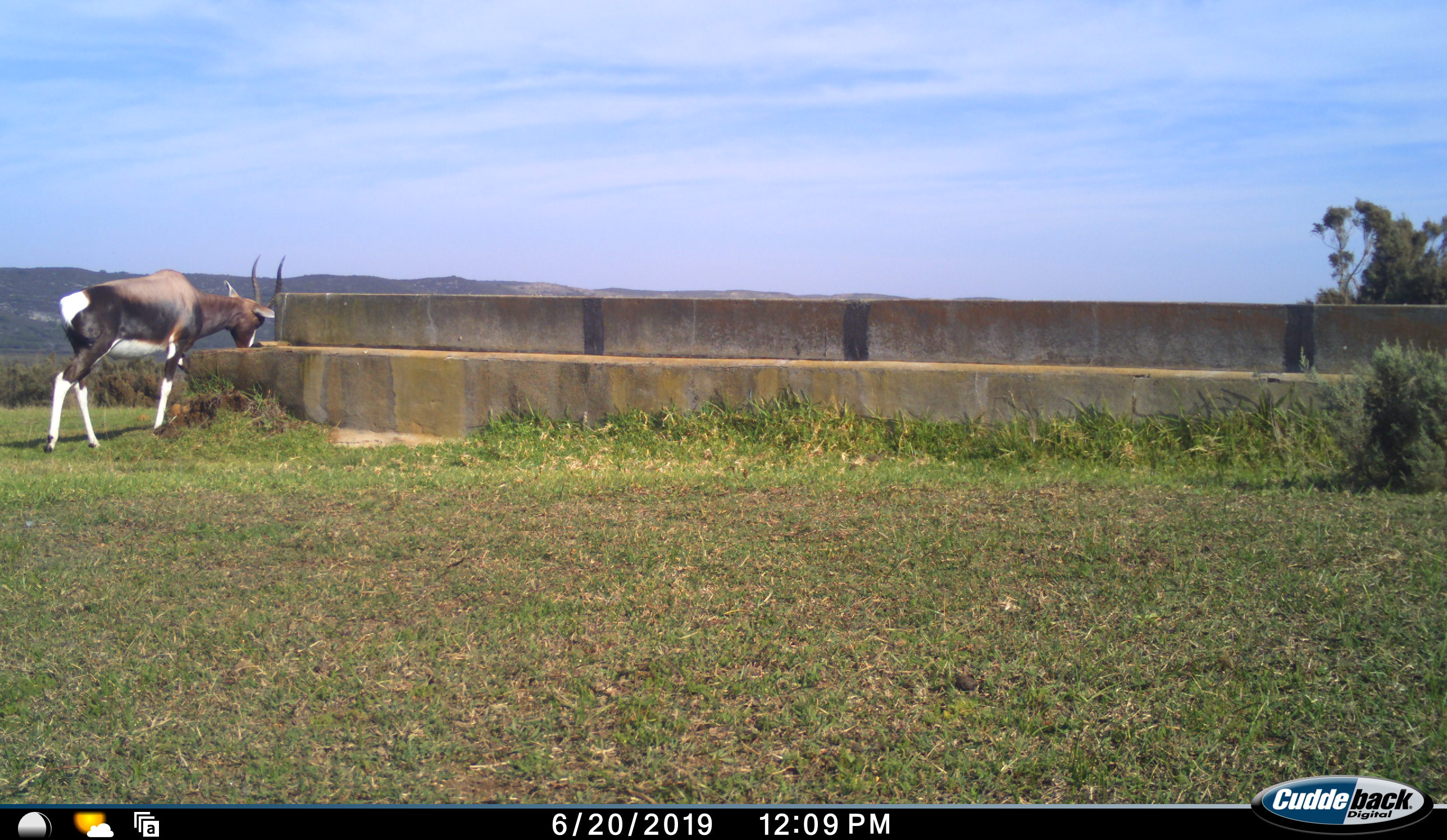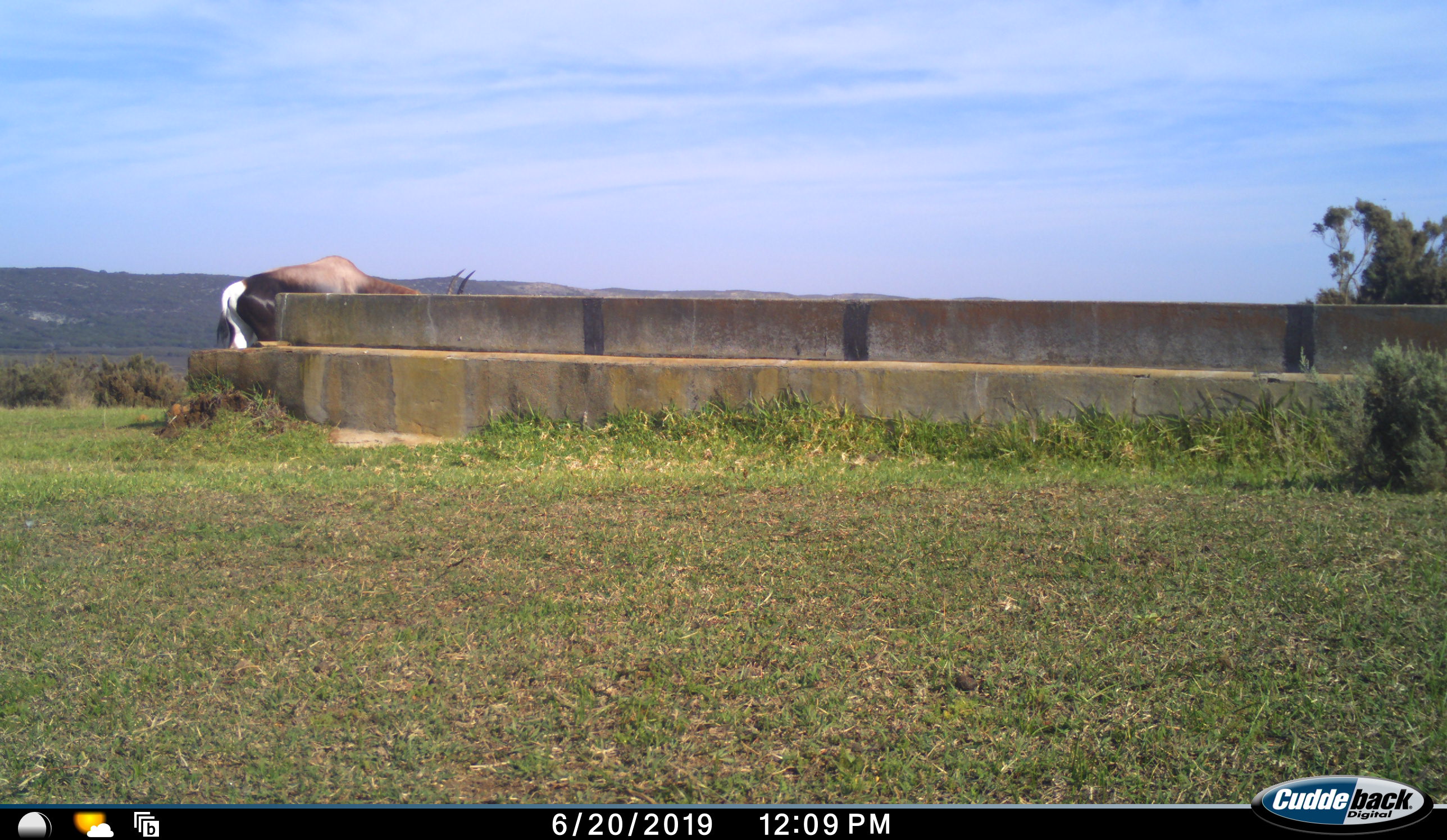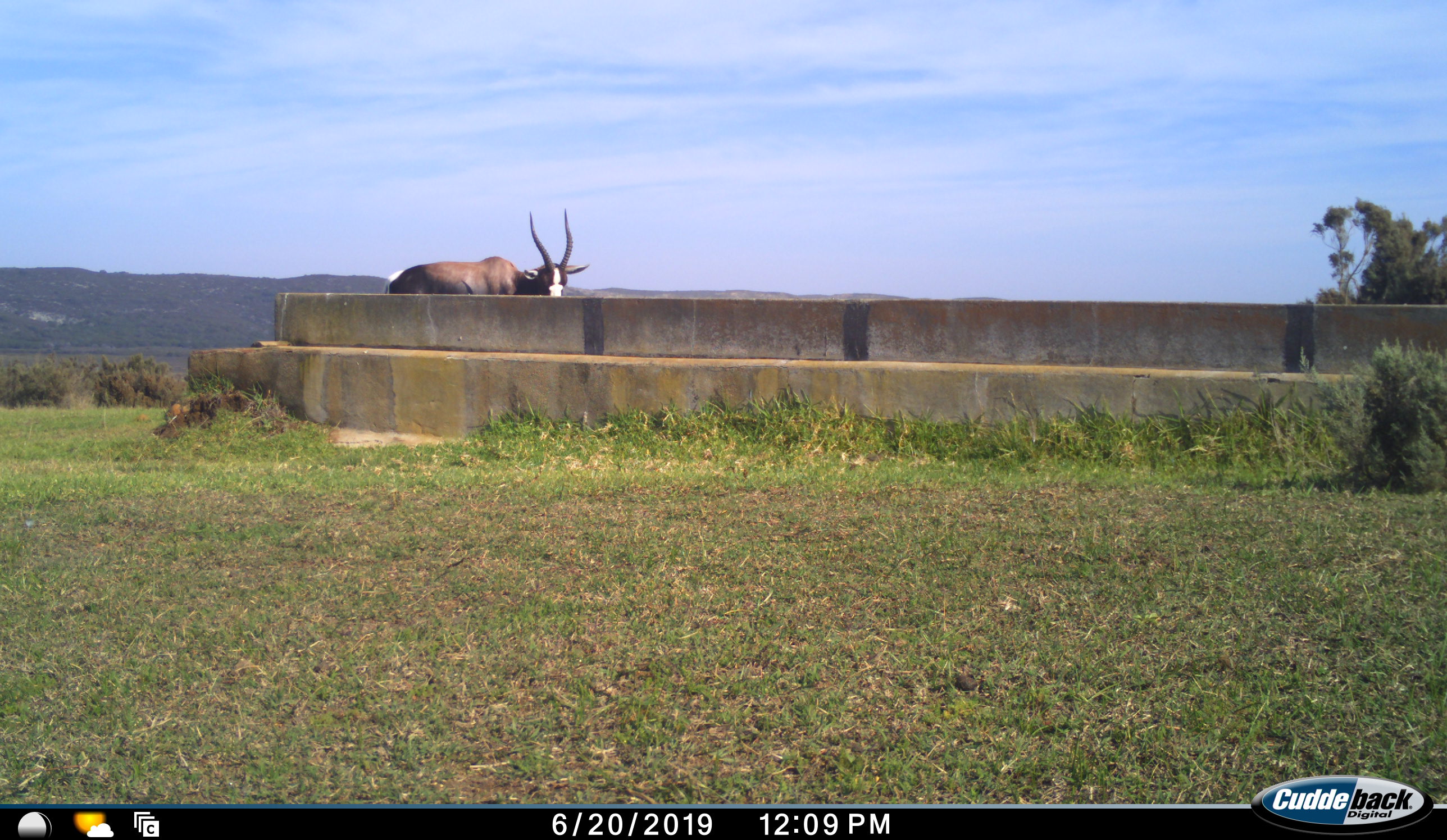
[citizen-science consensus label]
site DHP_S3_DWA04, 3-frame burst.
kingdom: Animalia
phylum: Chordata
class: Mammalia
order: Artiodactyla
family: Bovidae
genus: Damaliscus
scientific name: Damaliscus pygargus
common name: bontebok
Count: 1.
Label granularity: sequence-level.